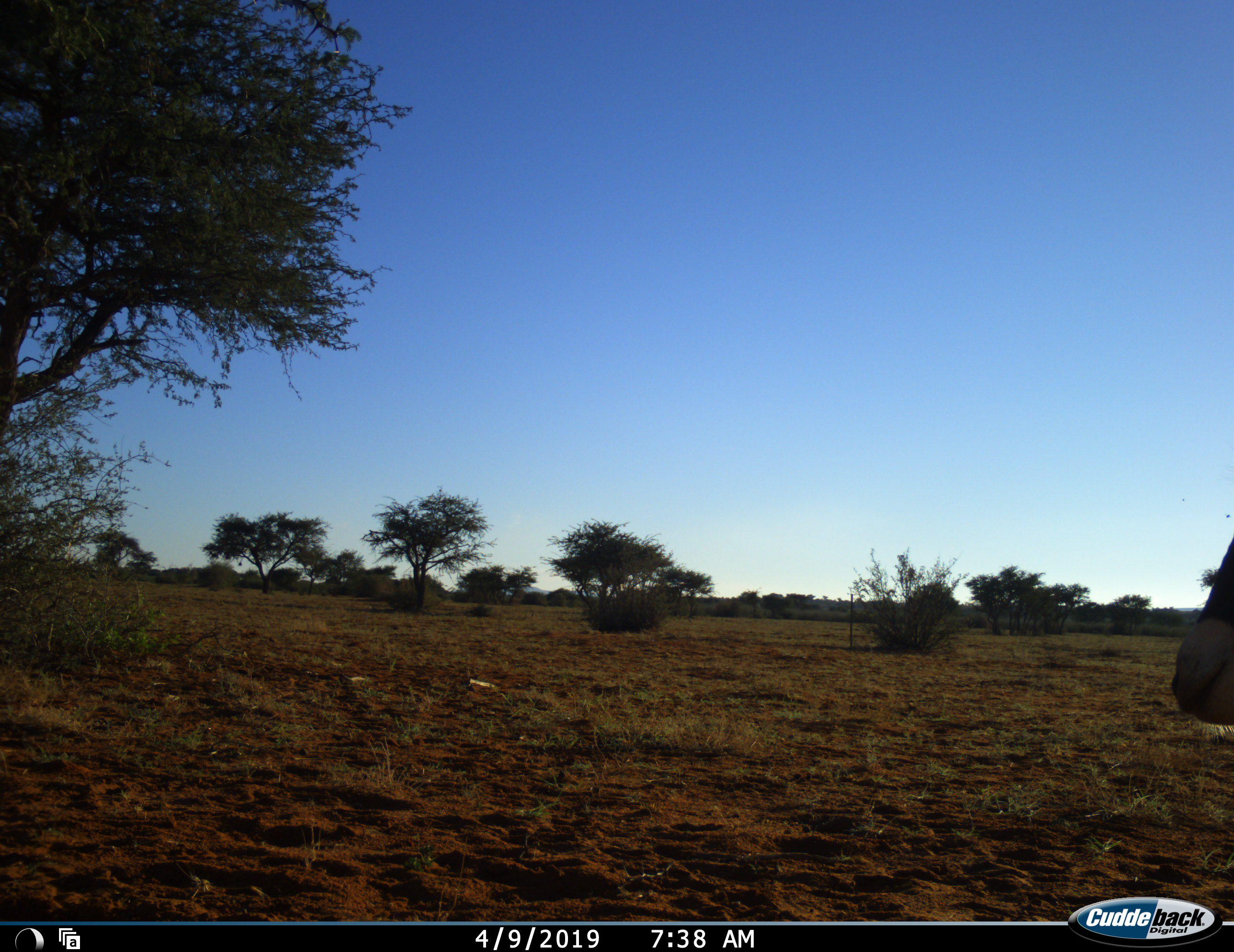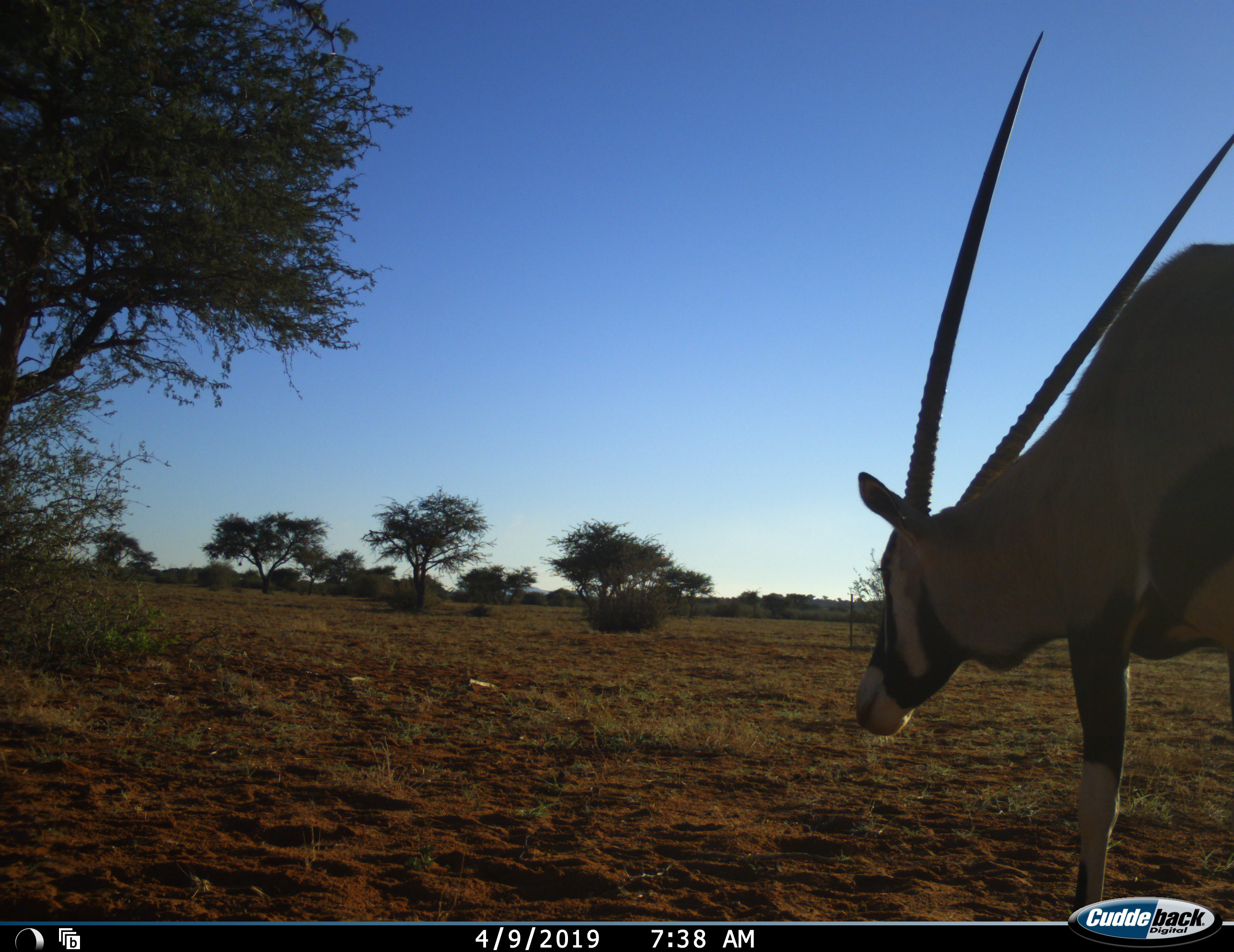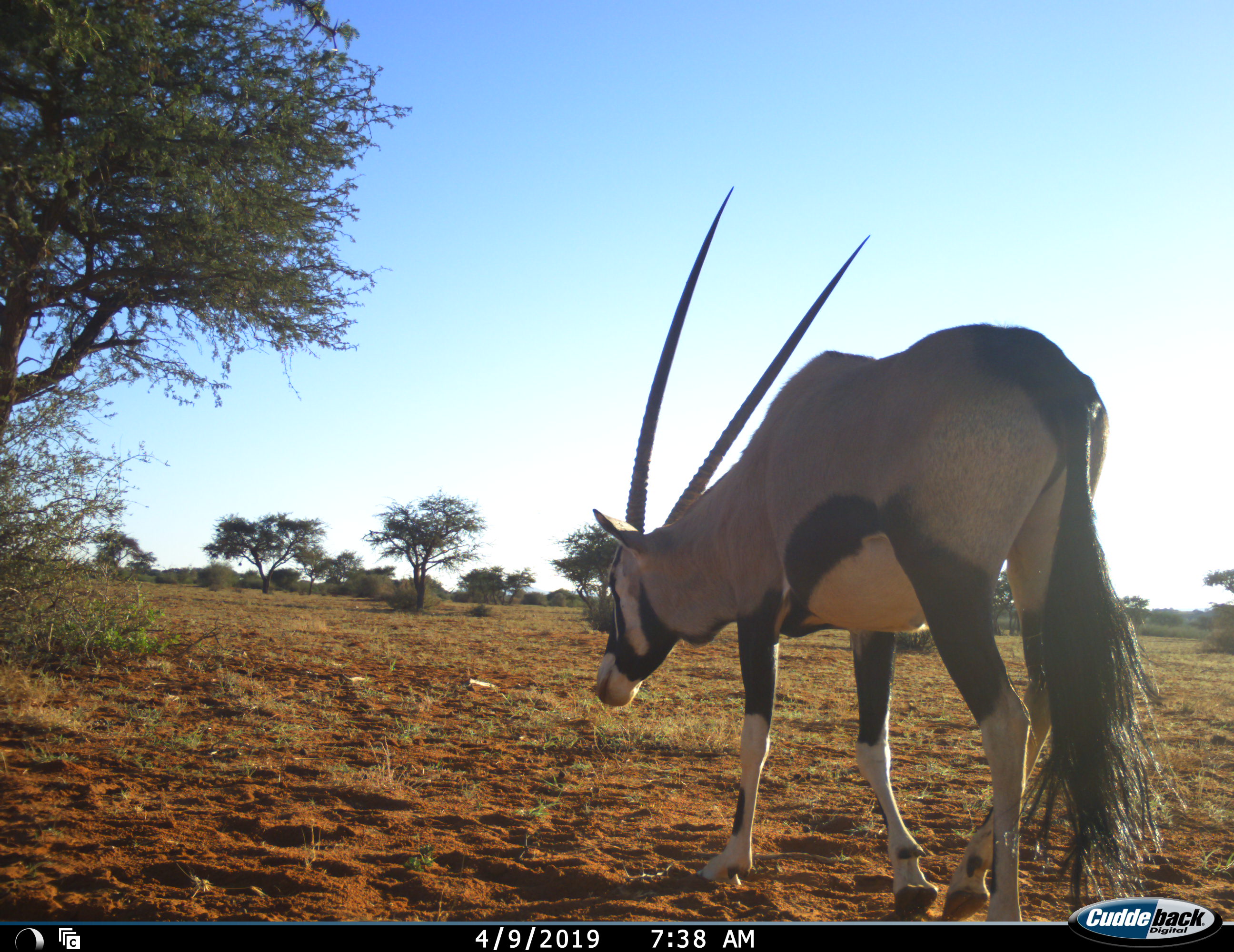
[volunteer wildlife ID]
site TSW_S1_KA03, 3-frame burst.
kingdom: Animalia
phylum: Chordata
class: Mammalia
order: Artiodactyla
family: Bovidae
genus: Oryx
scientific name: Oryx gazella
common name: gemsbok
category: oryx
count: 1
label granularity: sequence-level